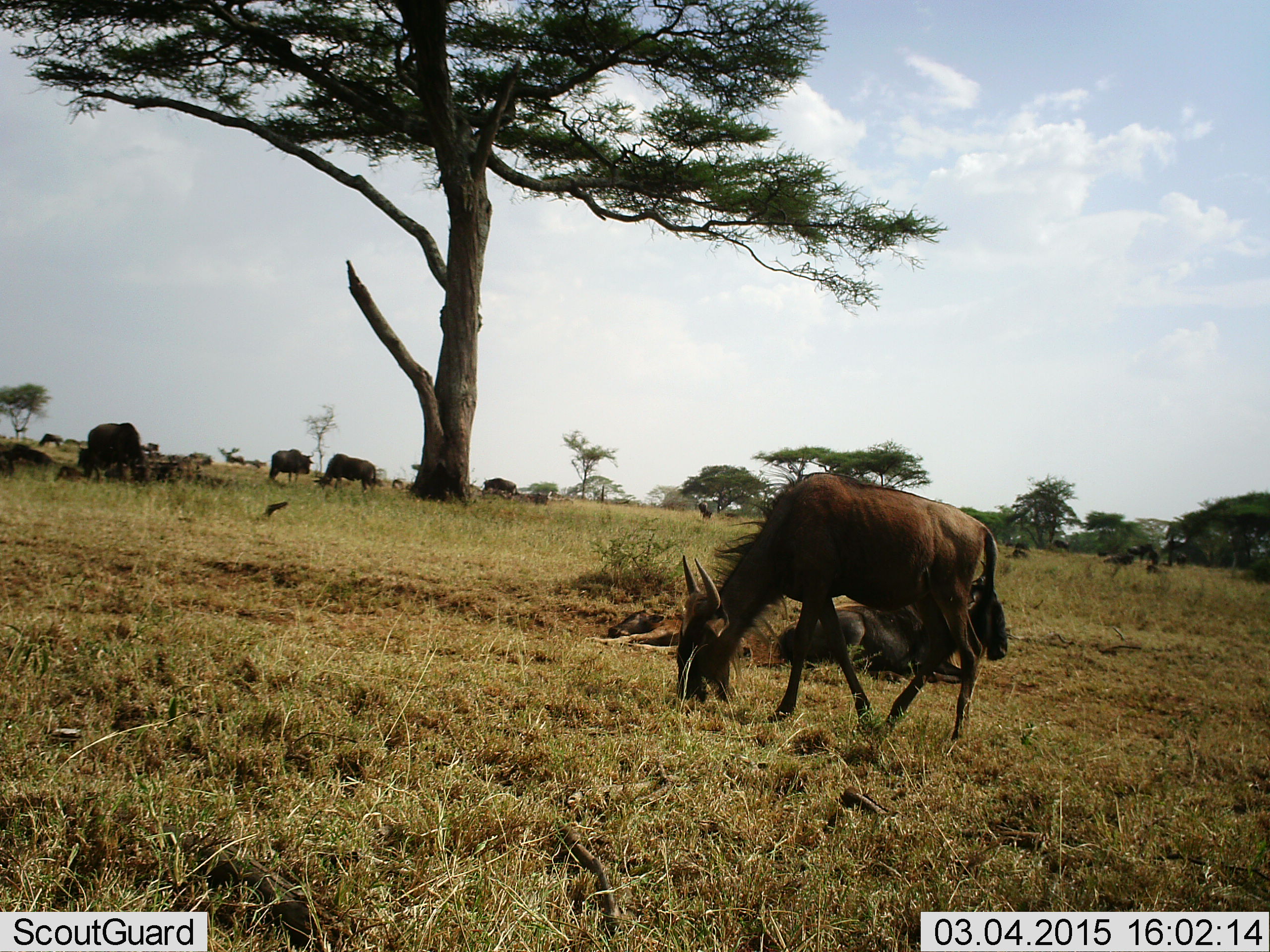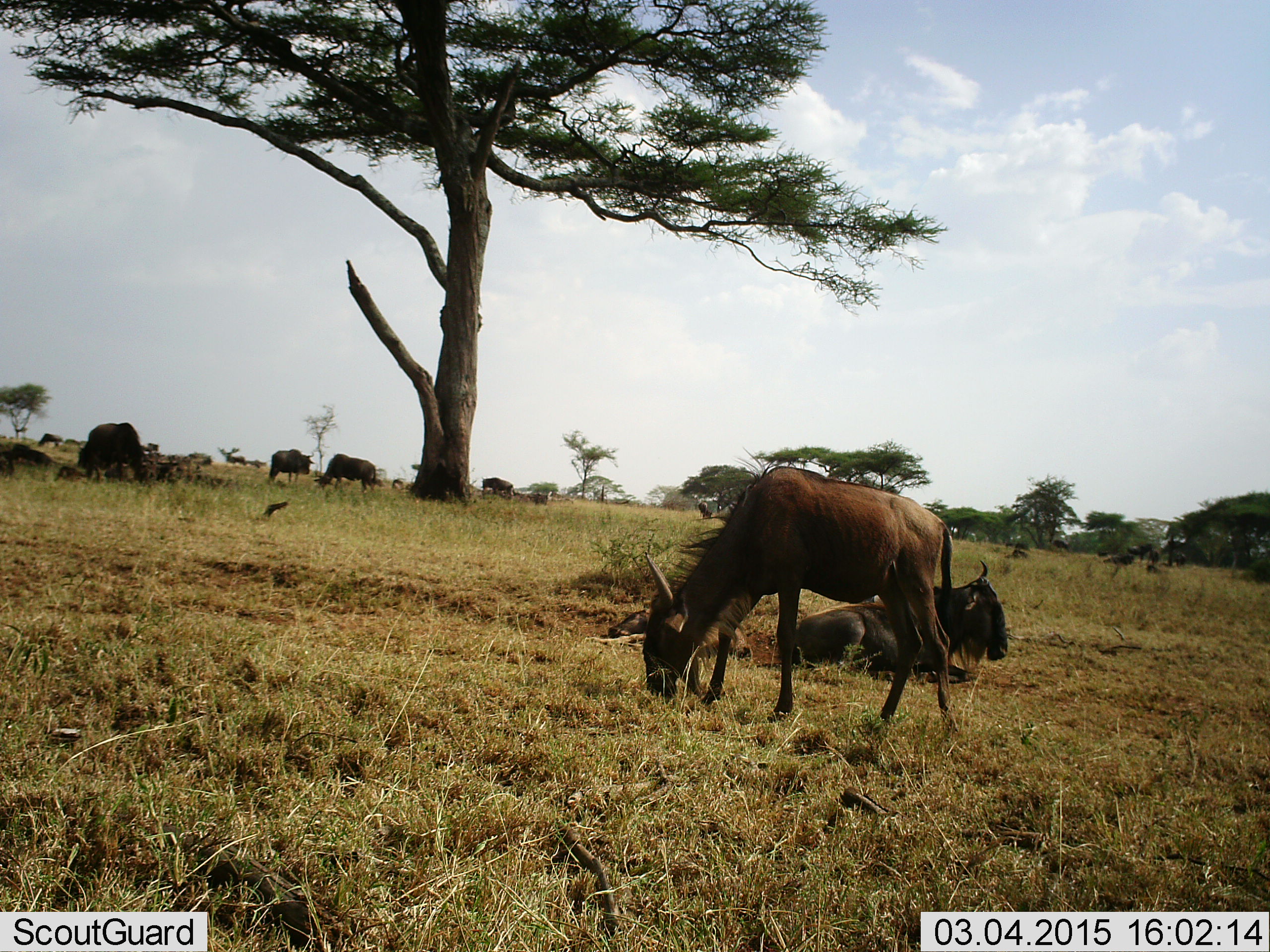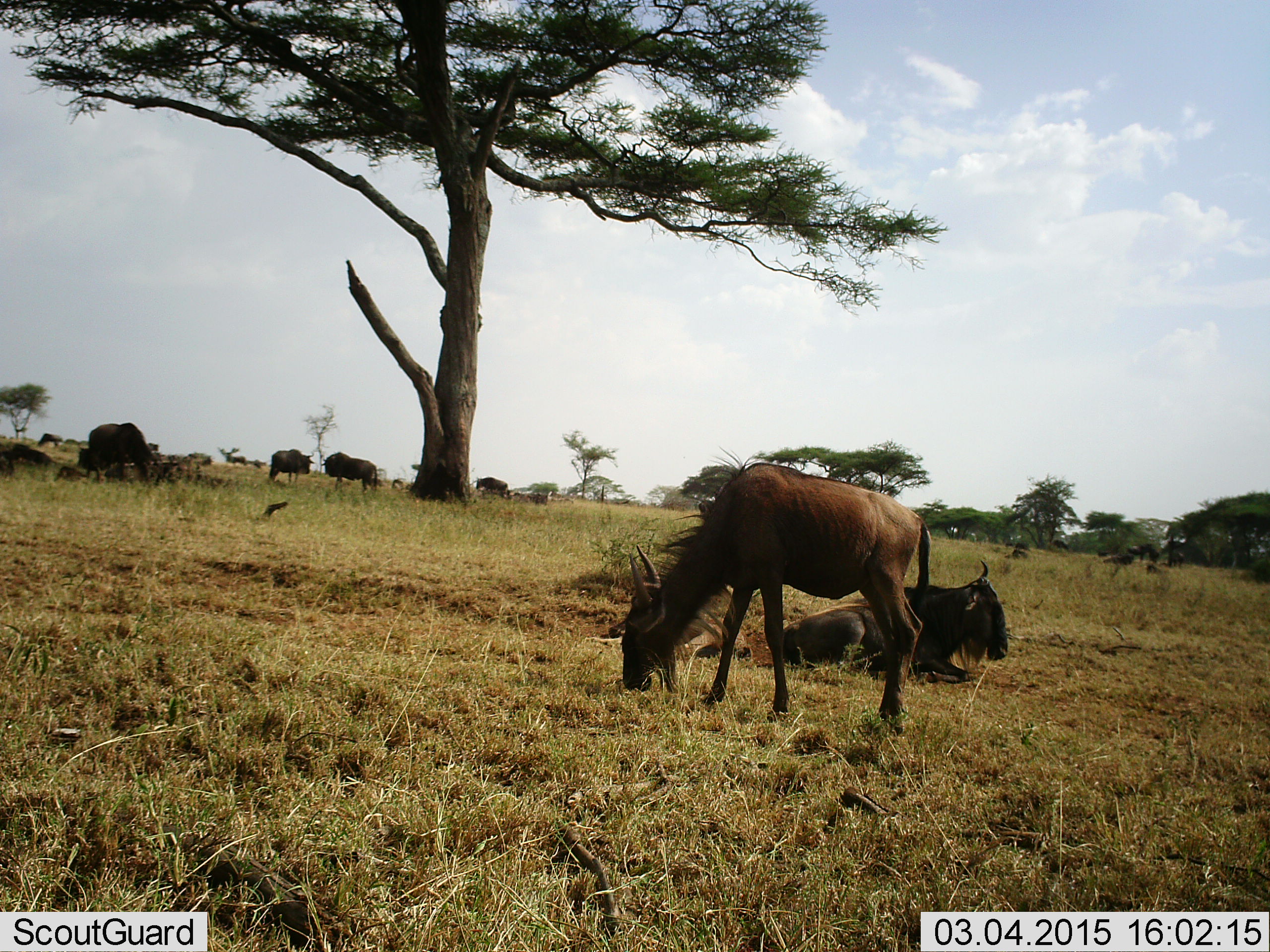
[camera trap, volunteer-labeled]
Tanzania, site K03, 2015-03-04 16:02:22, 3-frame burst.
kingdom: Animalia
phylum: Chordata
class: Mammalia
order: Artiodactyla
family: Bovidae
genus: Connochaetes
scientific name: Connochaetes taurinus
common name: blue wildebeest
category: wildebeest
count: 10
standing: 50%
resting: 100%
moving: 30%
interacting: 0%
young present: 0%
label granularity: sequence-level